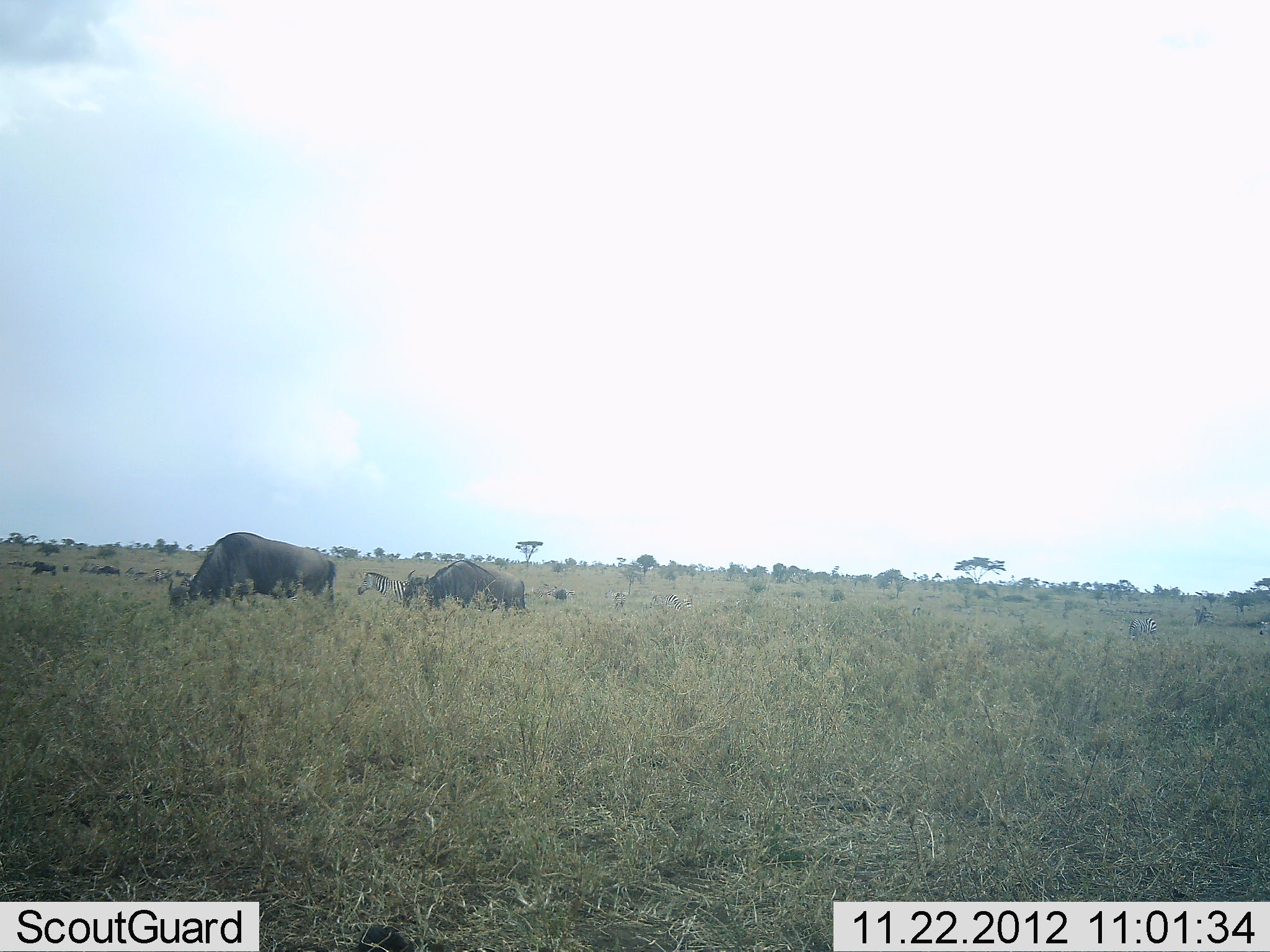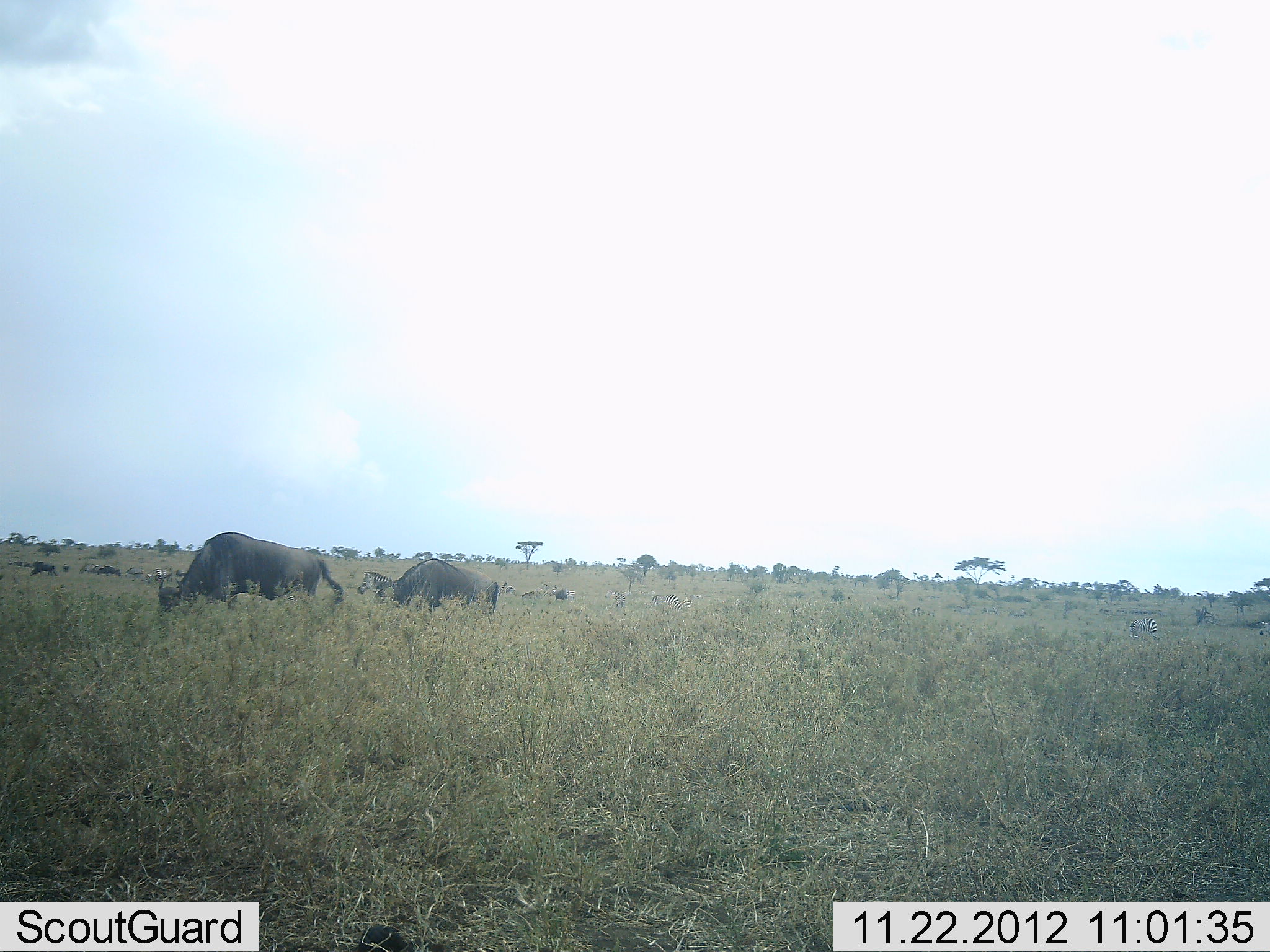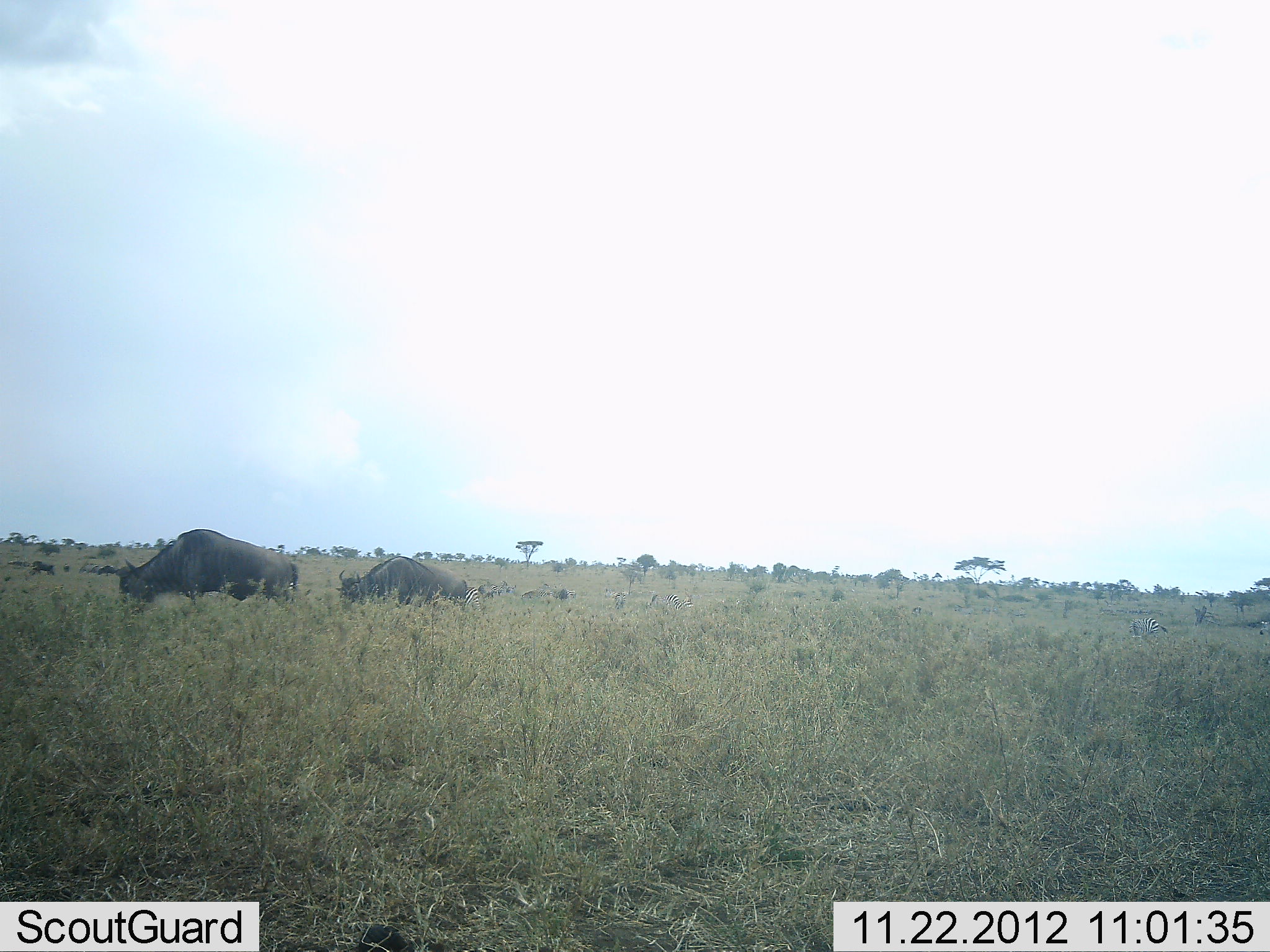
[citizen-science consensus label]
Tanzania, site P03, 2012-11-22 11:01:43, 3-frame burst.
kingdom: Animalia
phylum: Chordata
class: Mammalia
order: Artiodactyla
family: Bovidae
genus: Connochaetes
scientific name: Connochaetes taurinus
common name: blue wildebeest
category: wildebeest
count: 3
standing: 18%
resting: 0%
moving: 47%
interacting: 0%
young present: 0%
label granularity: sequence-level